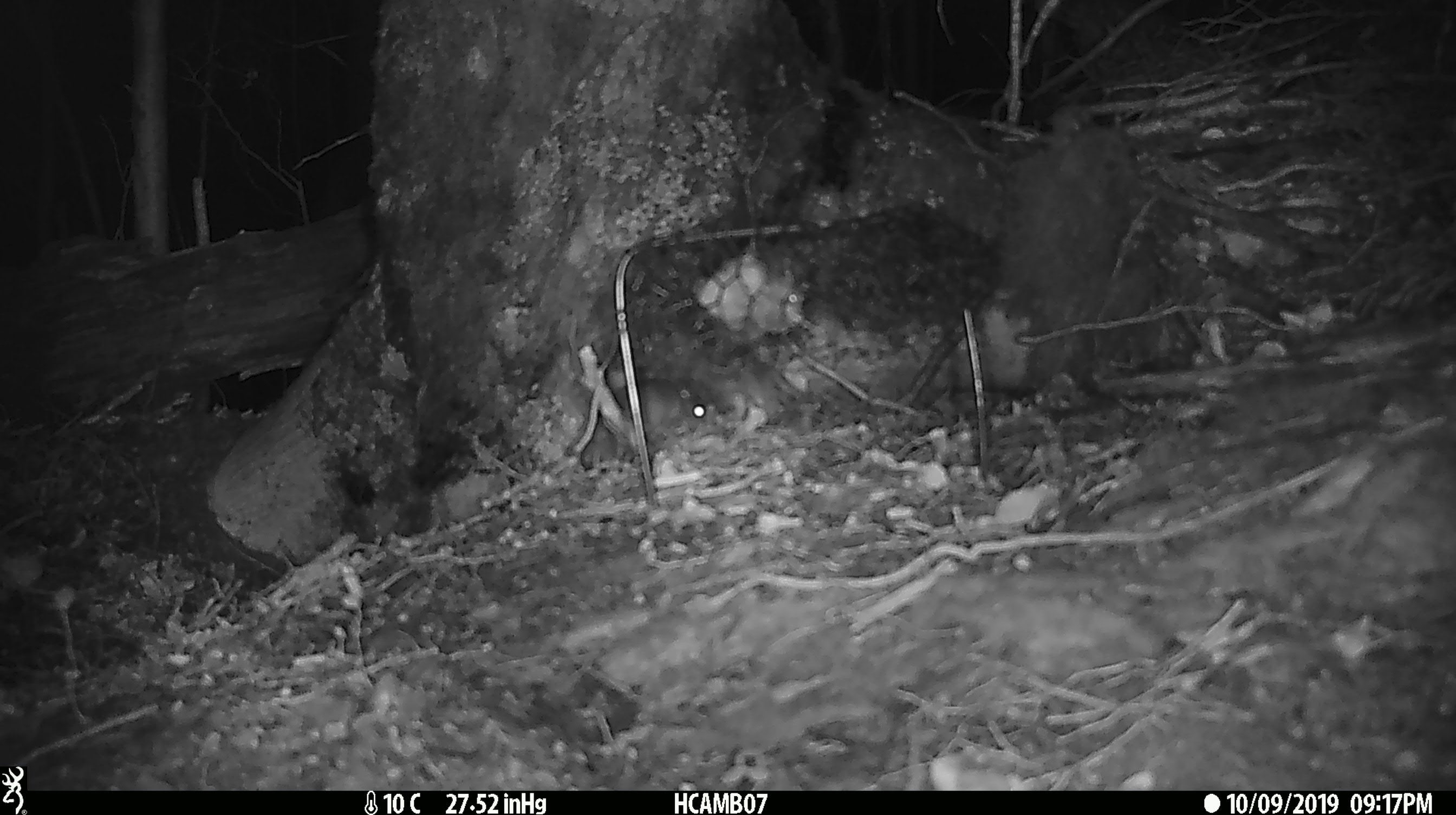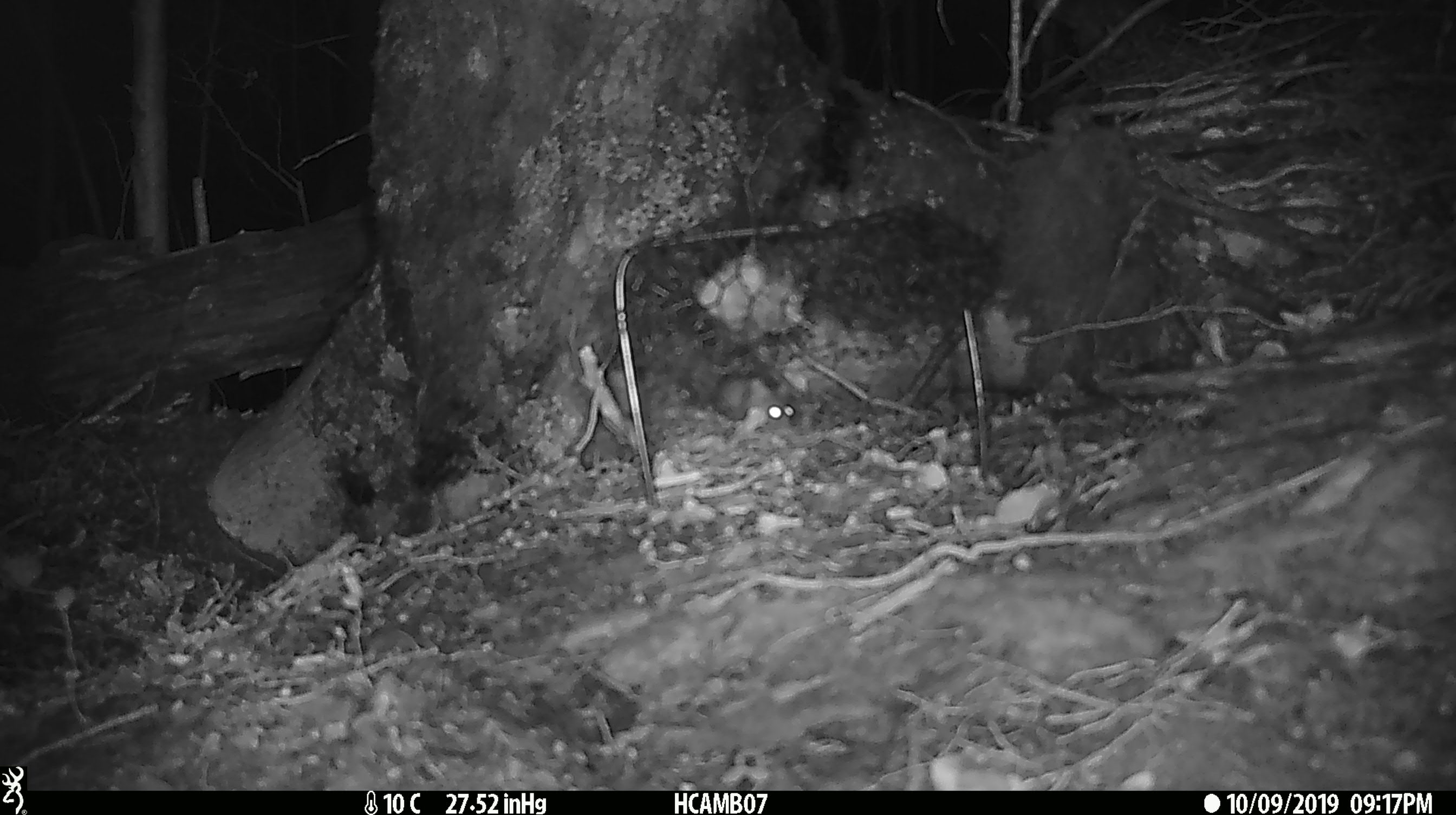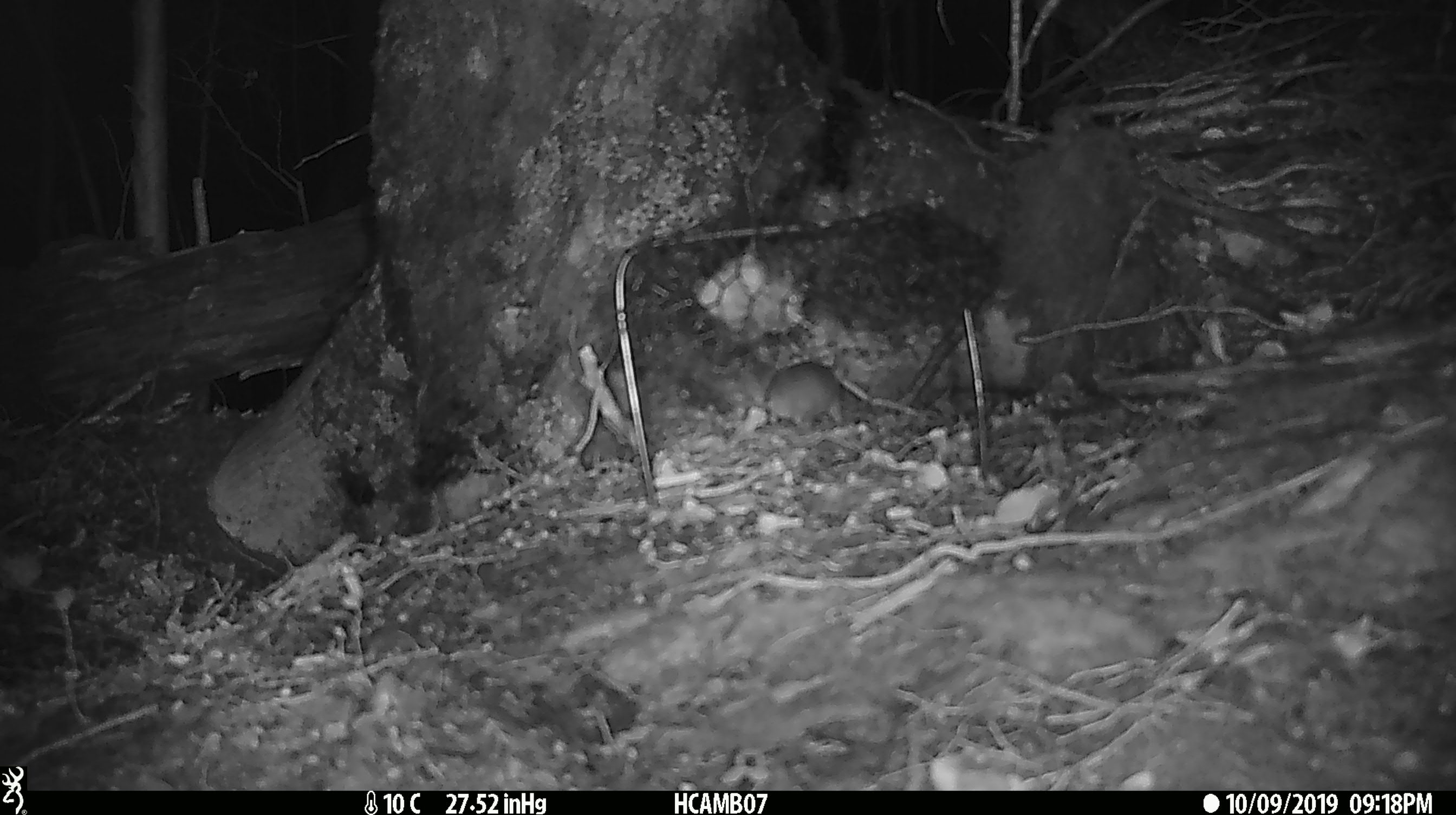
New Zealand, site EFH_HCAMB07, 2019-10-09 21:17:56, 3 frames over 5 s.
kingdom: Animalia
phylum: Chordata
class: Mammalia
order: Rodentia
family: Muridae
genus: Mus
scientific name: Mus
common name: mouse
Mouse (Mus).